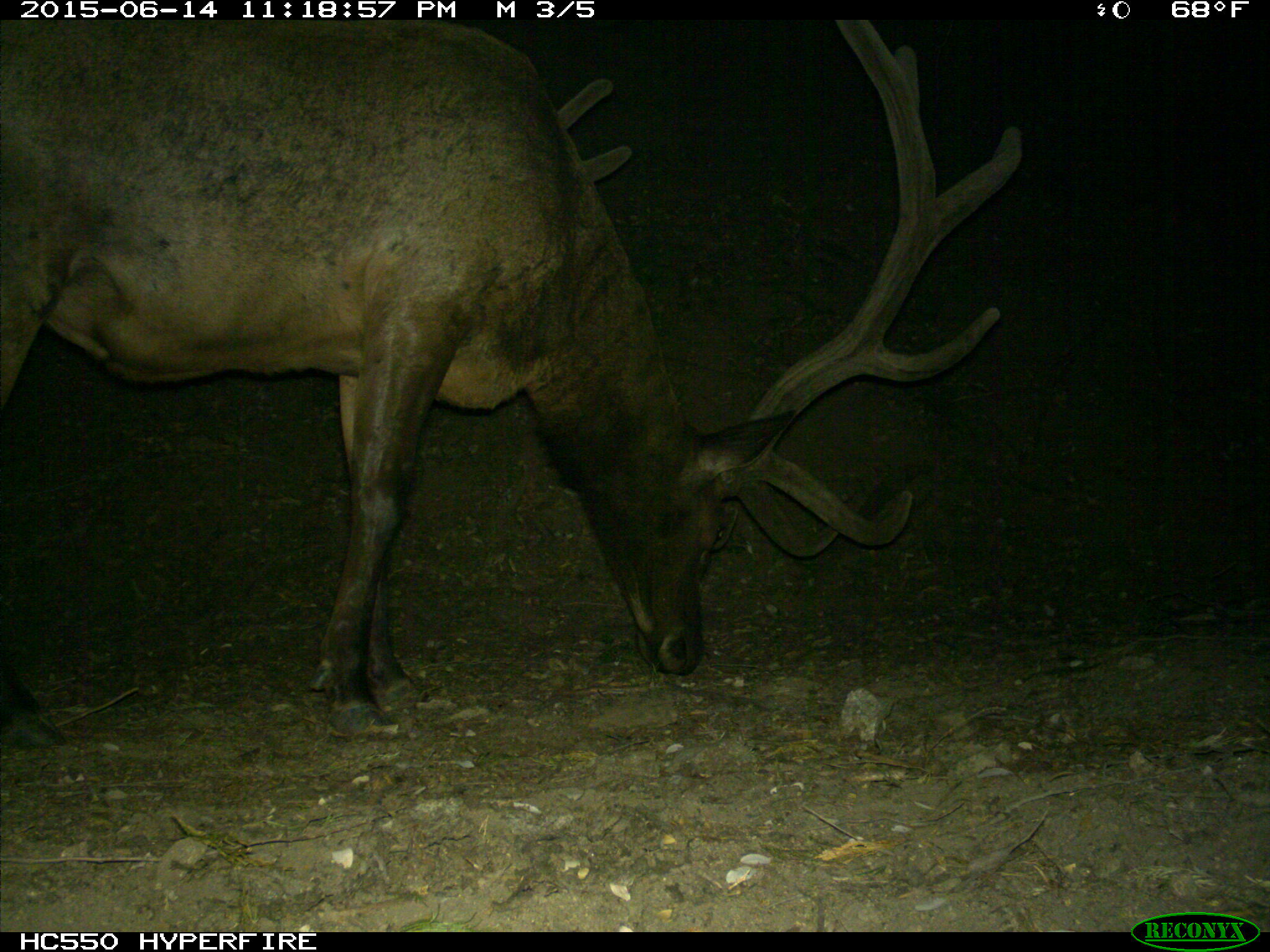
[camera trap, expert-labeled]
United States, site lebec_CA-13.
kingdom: Animalia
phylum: Chordata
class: Mammalia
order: Artiodactyla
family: Cervidae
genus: Cervus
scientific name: Cervus canadensis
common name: elk